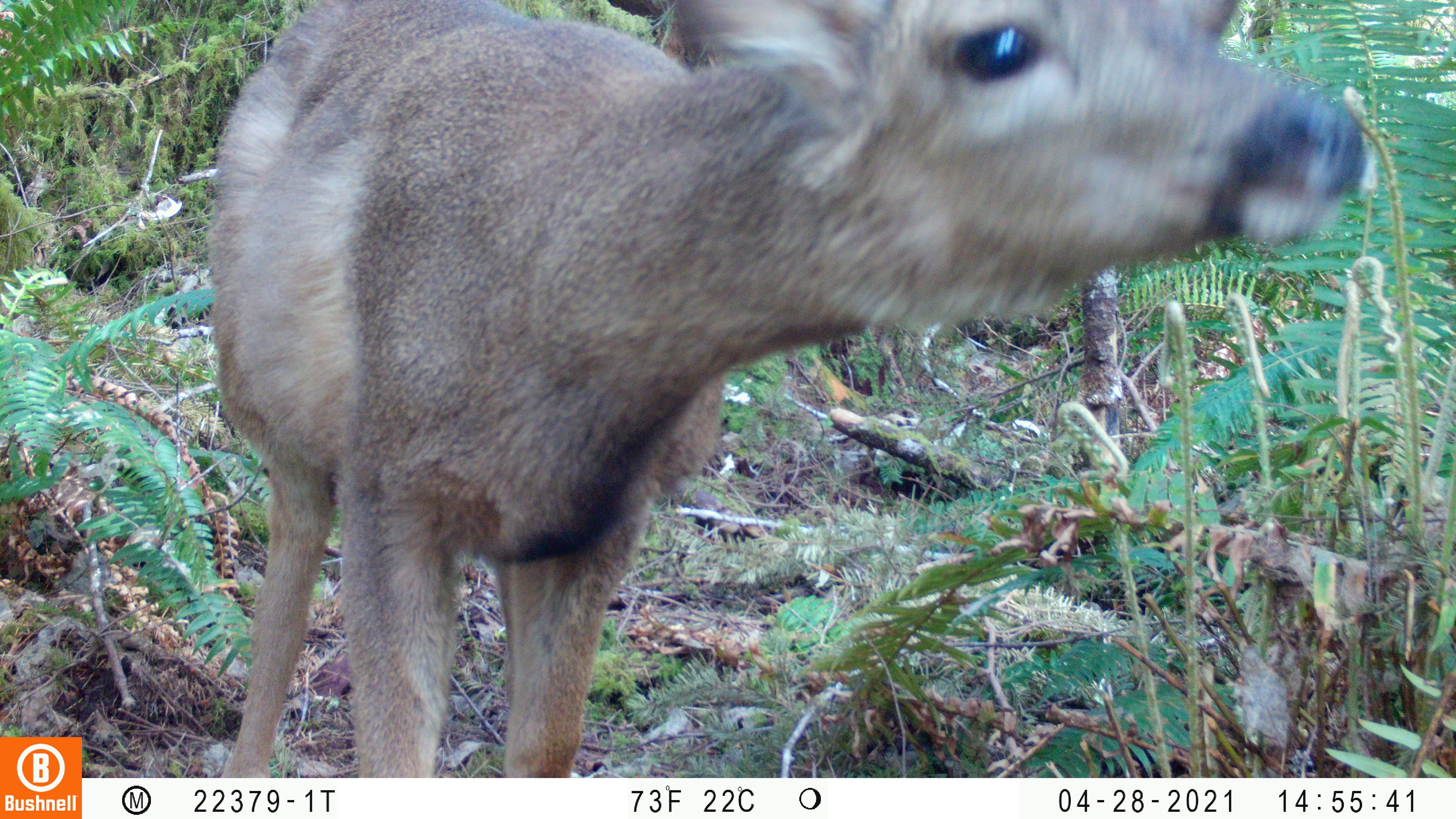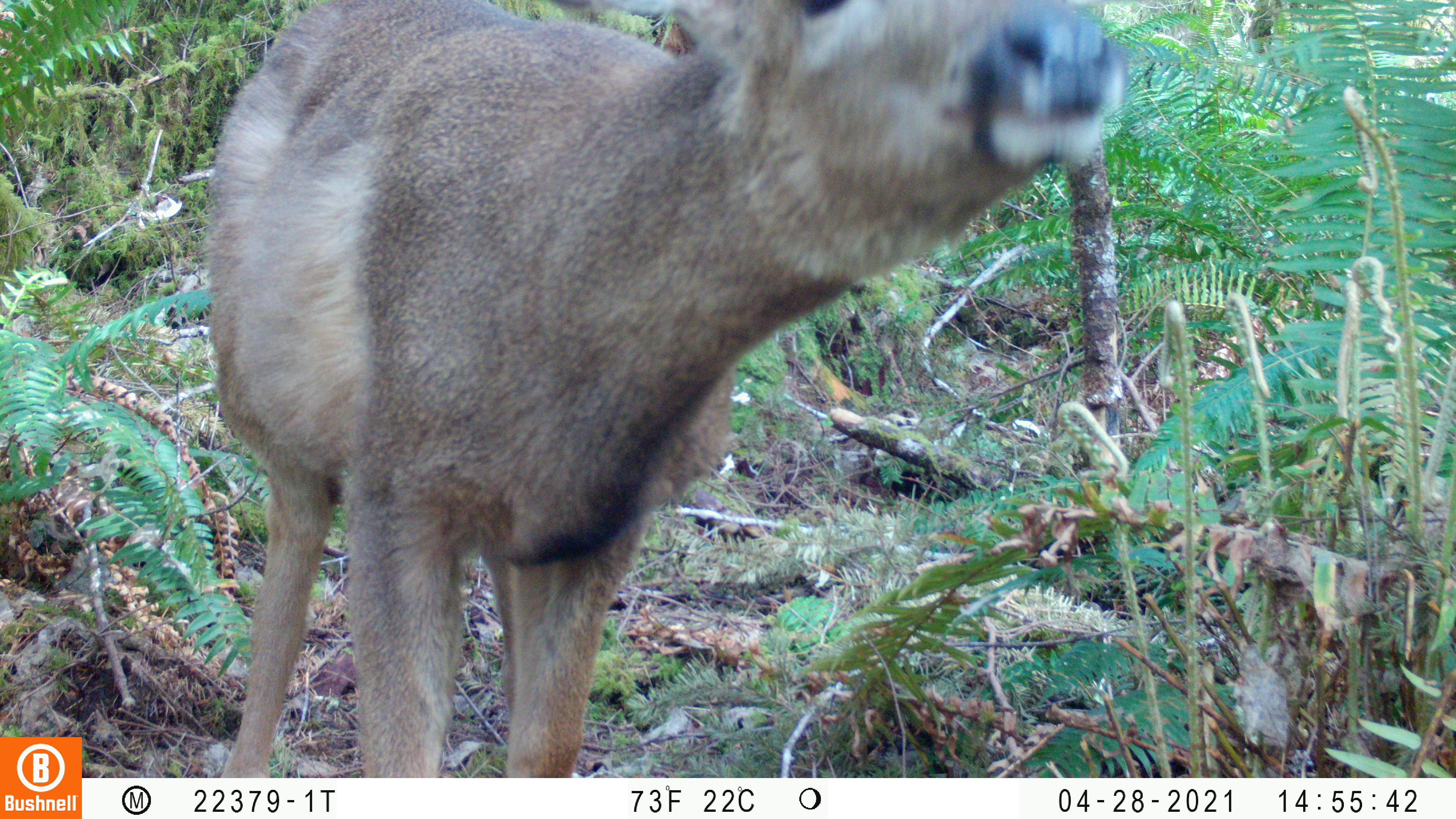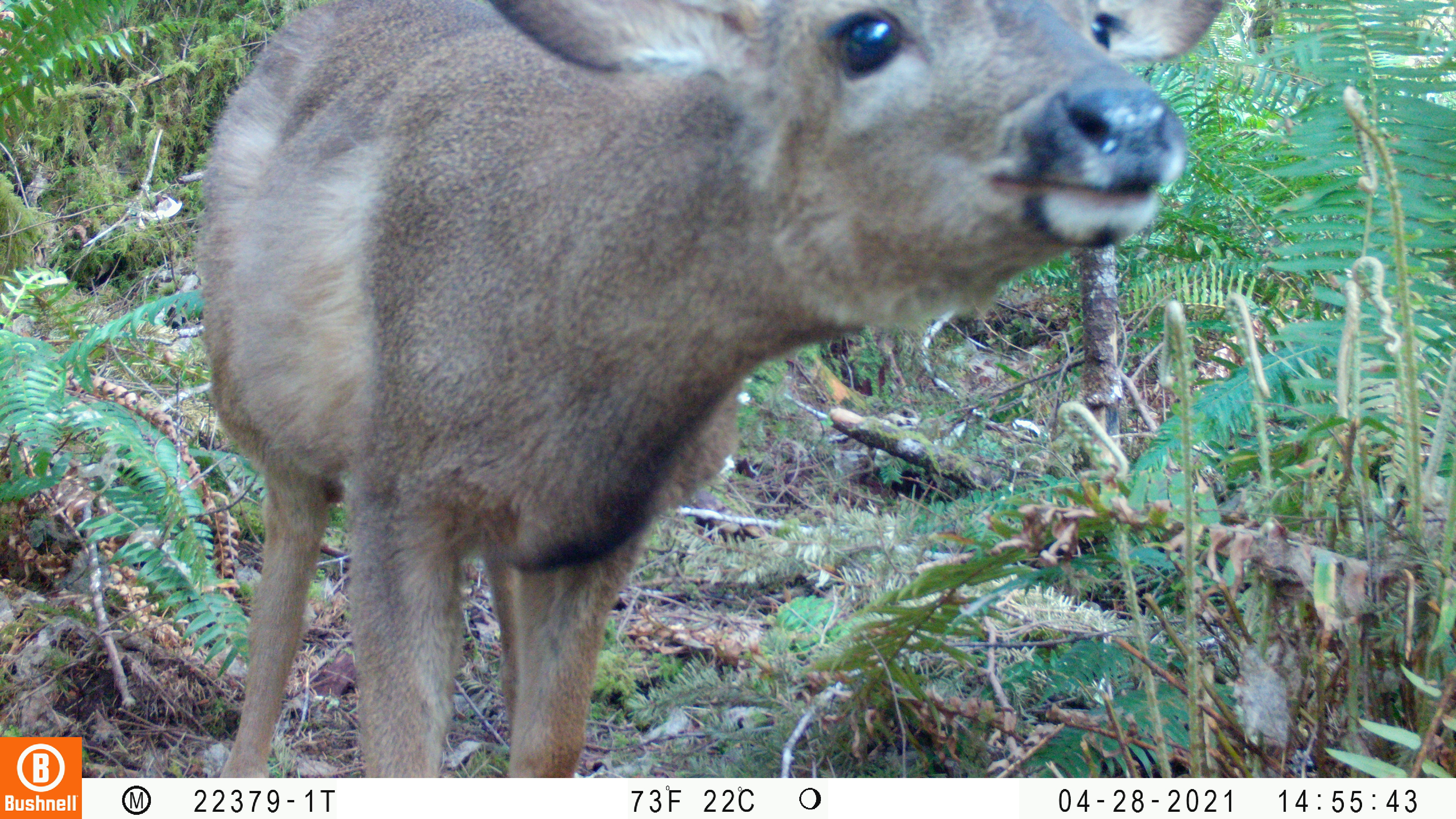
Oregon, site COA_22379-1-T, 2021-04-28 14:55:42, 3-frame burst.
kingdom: Animalia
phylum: Chordata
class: Mammalia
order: Artiodactyla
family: Cervidae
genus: Odocoileus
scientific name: Odocoileus hemionus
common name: black-tailed deer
Black-tailed deer (Odocoileus hemionus).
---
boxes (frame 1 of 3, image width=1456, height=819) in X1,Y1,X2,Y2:
black-tailed deer: 180,0,1392,776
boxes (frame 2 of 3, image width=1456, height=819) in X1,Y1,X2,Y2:
black-tailed deer: 162,0,1154,776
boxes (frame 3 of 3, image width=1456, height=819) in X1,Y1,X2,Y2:
black-tailed deer: 159,0,1254,777